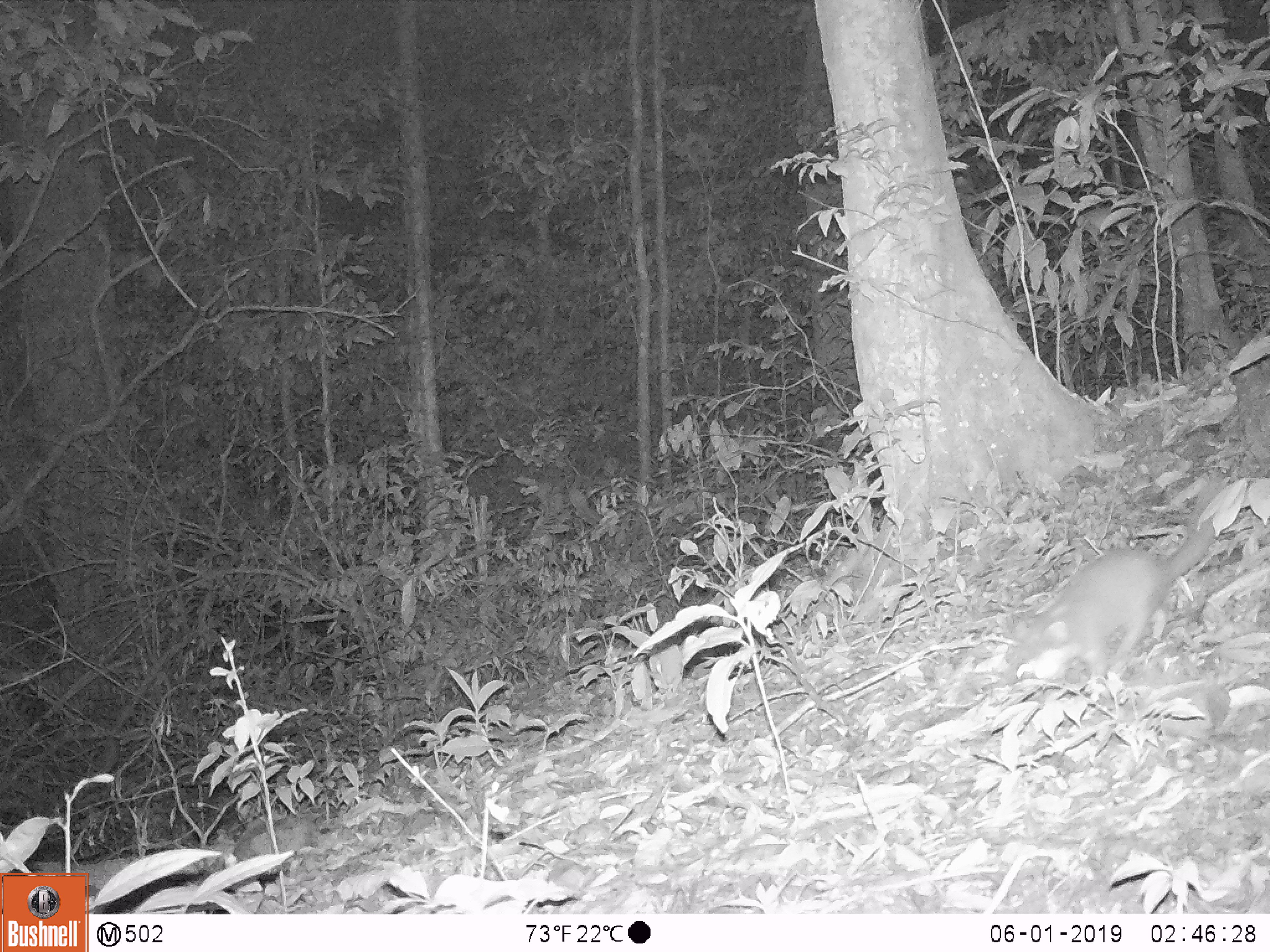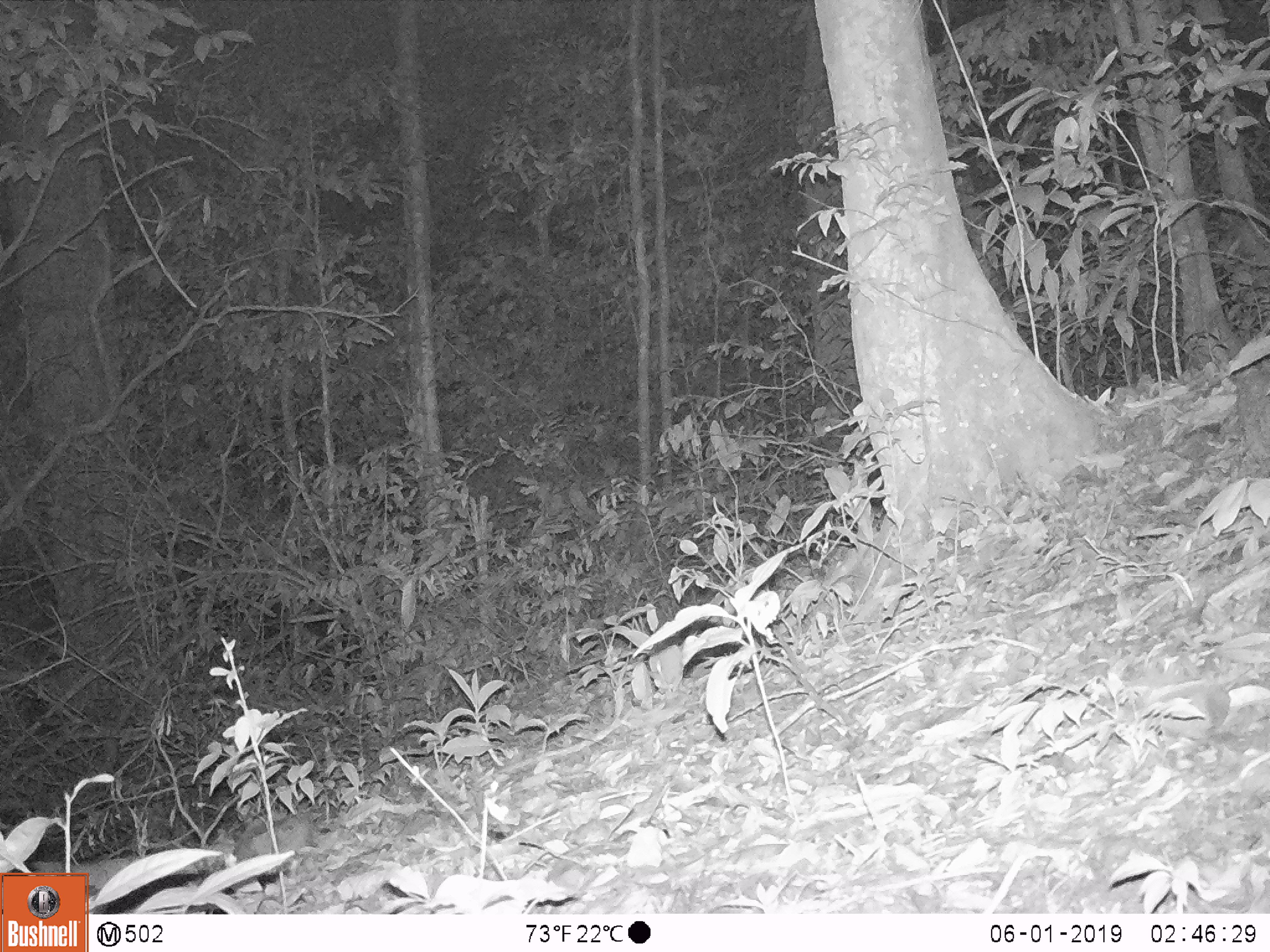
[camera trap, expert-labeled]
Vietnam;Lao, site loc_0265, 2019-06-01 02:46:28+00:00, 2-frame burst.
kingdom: Animalia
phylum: Chordata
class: Mammalia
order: Carnivora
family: Mustelidae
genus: Melogale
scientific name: Melogale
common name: ferret badger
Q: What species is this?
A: Ferret badger (Melogale).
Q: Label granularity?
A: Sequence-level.